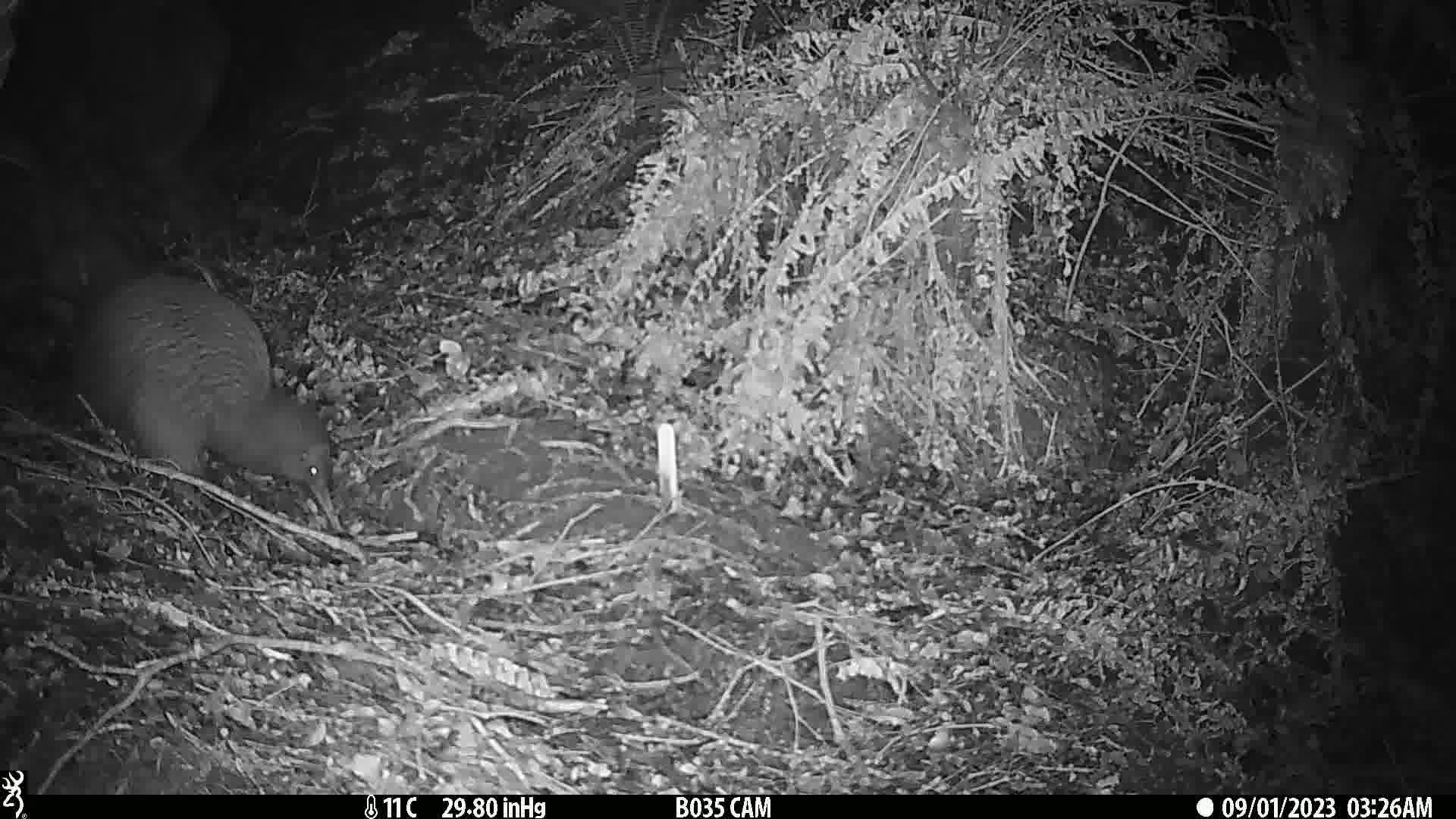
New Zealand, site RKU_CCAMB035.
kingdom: Animalia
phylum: Chordata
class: Aves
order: Apterygiformes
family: Apterygidae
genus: Apteryx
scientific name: Apteryx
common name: kiwi